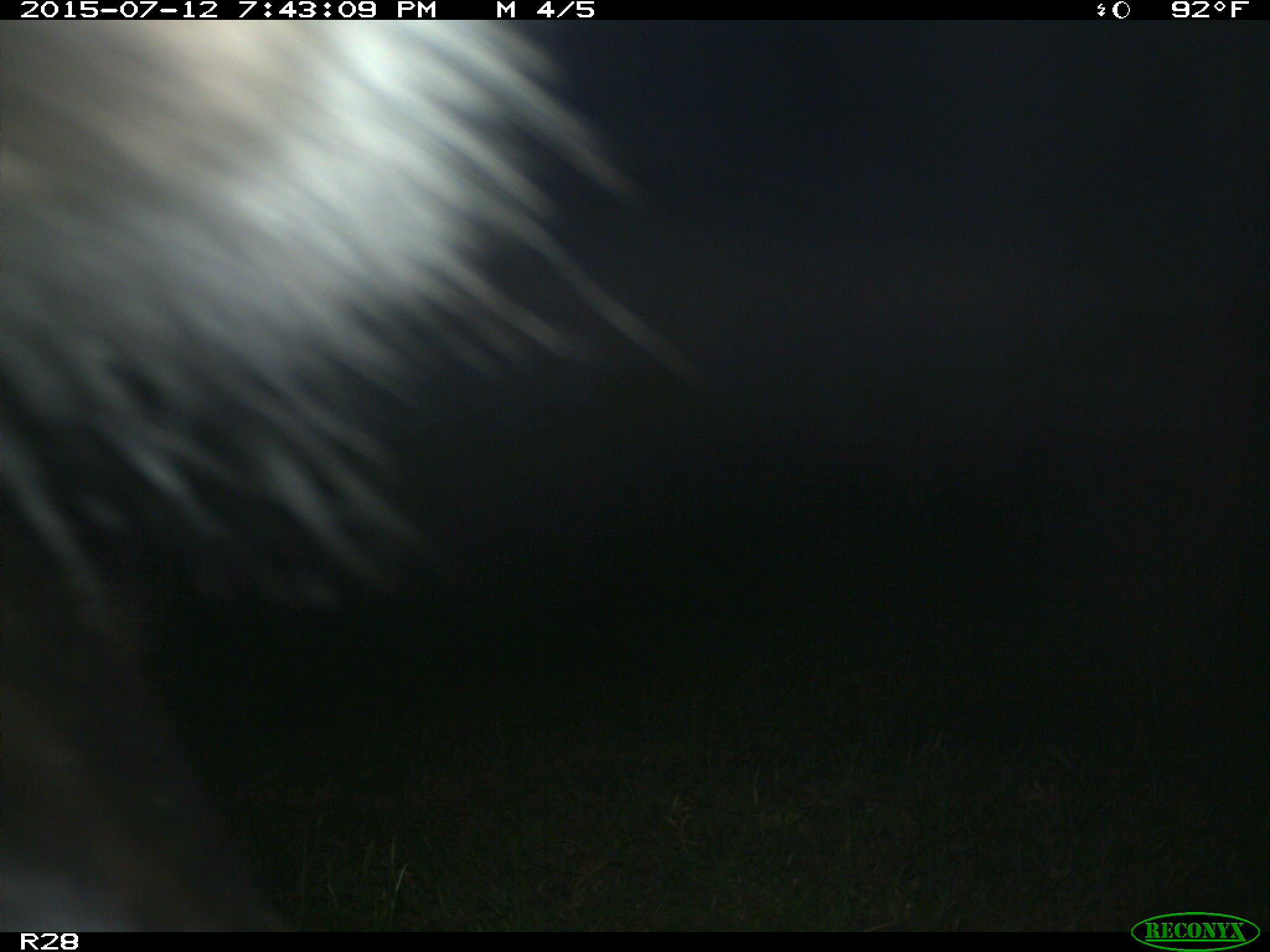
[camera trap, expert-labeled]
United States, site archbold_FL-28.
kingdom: Animalia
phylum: Chordata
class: Mammalia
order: Artiodactyla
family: Bovidae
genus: Bos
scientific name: Bos taurus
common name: domestic cow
Bos taurus (domestic cow).